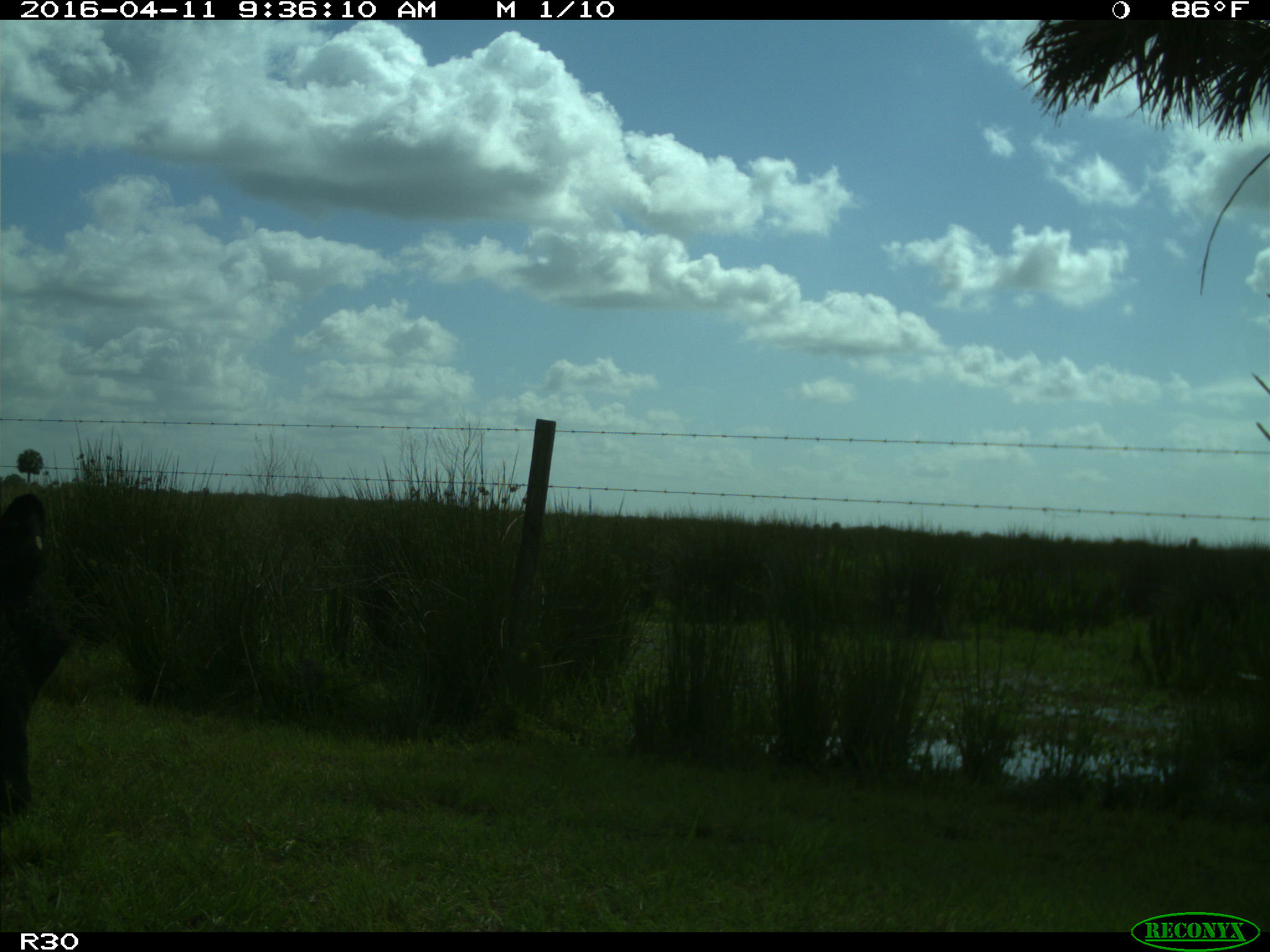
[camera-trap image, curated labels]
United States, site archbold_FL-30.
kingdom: Animalia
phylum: Chordata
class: Mammalia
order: Artiodactyla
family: Bovidae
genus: Bos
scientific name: Bos taurus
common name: domestic cow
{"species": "Bos taurus (domestic cow)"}